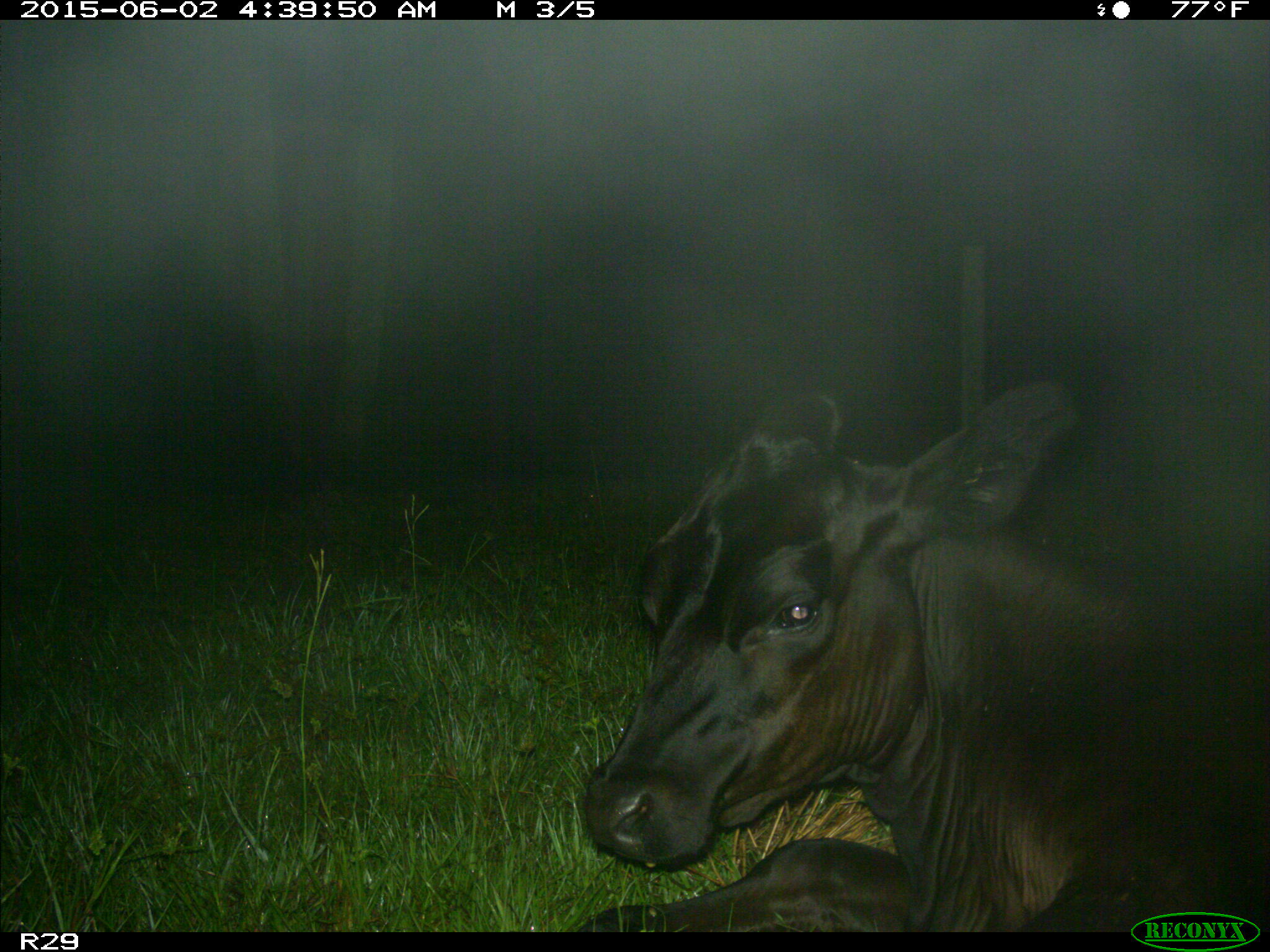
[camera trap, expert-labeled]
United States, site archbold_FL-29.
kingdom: Animalia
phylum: Chordata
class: Mammalia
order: Artiodactyla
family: Bovidae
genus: Bos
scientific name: Bos taurus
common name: domestic cow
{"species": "Bos taurus (domestic cow)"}